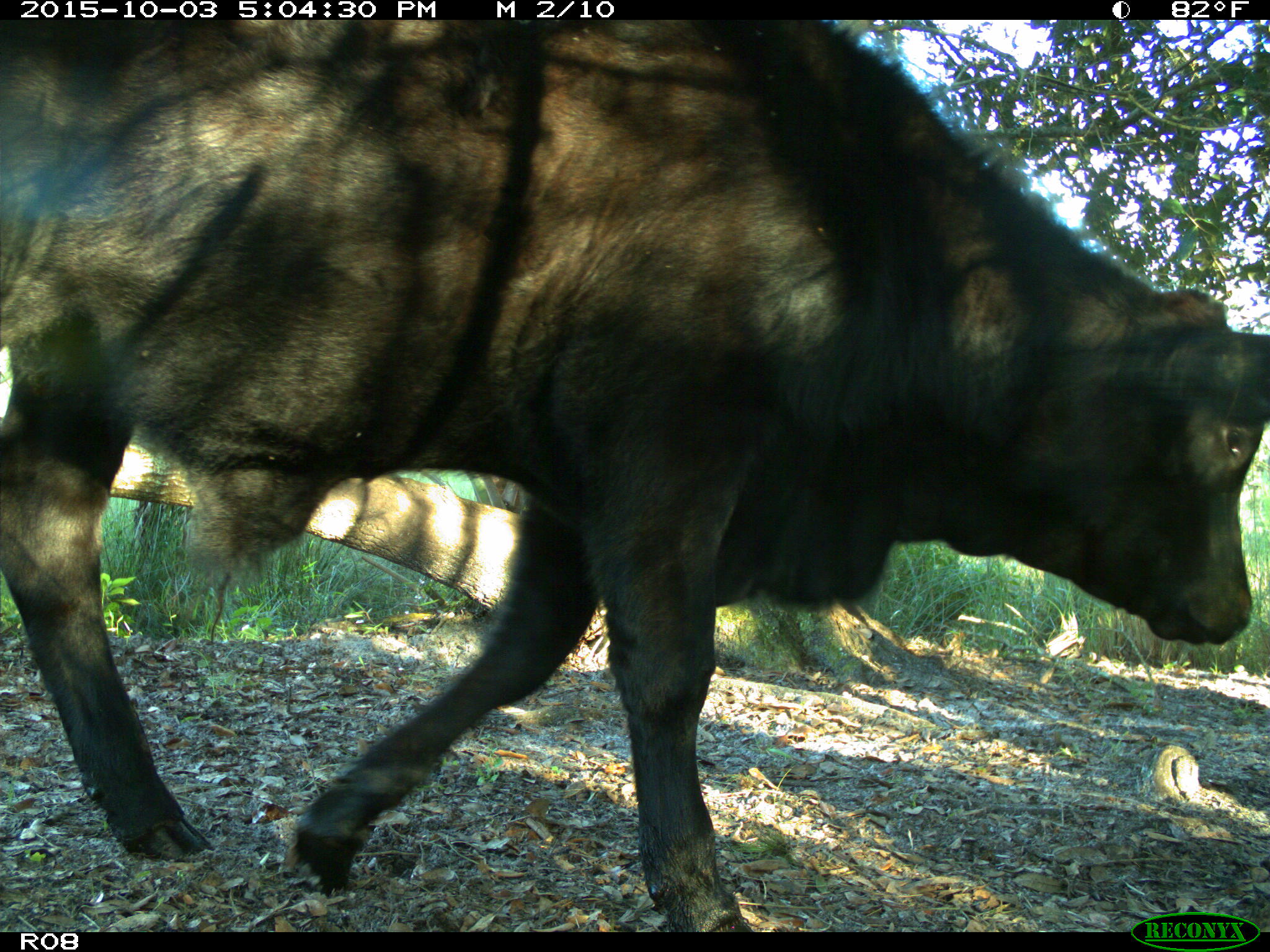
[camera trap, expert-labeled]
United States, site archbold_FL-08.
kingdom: Animalia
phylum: Chordata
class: Mammalia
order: Artiodactyla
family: Bovidae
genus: Bos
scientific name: Bos taurus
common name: domestic cow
Bos taurus (domestic cow).